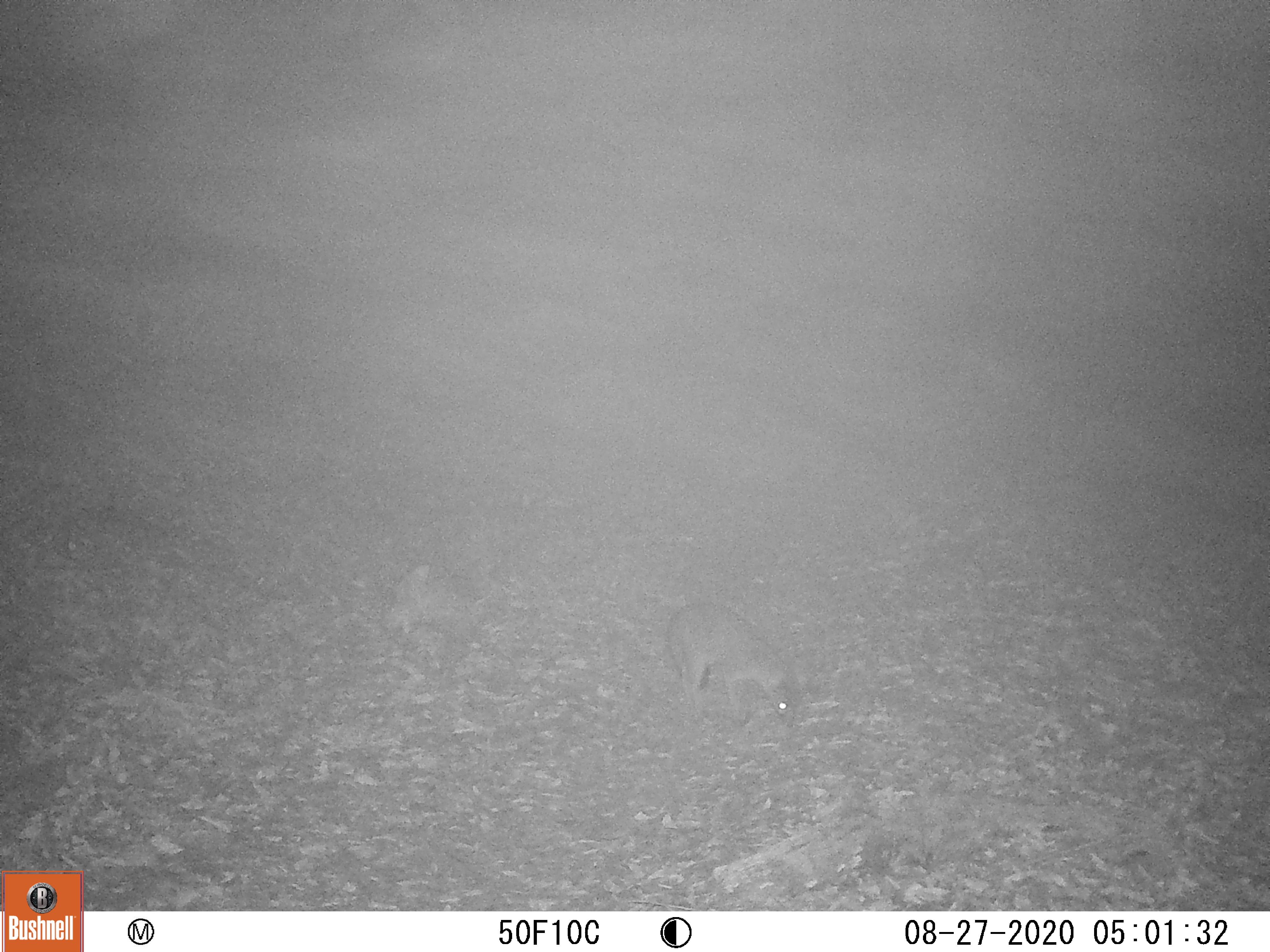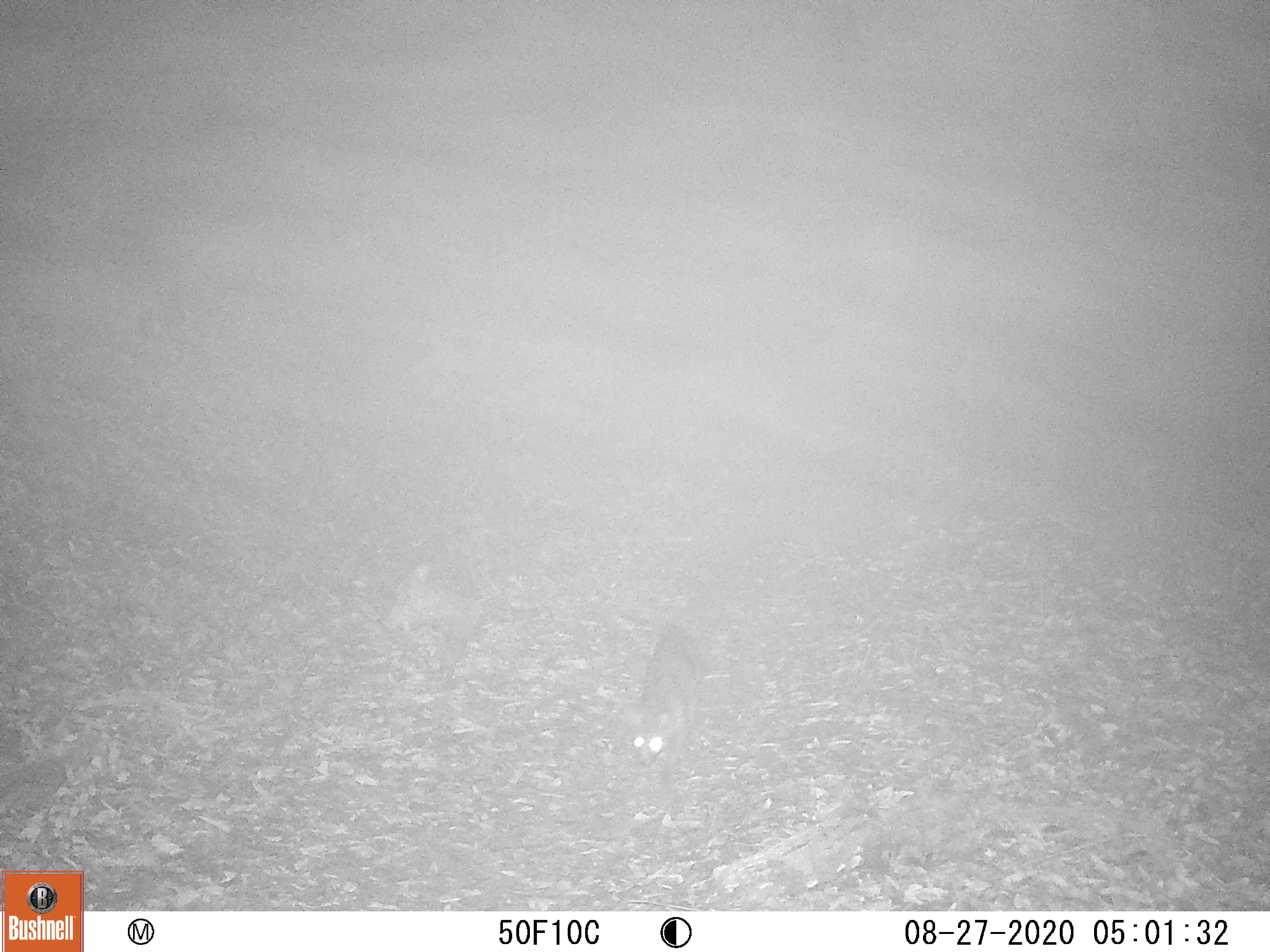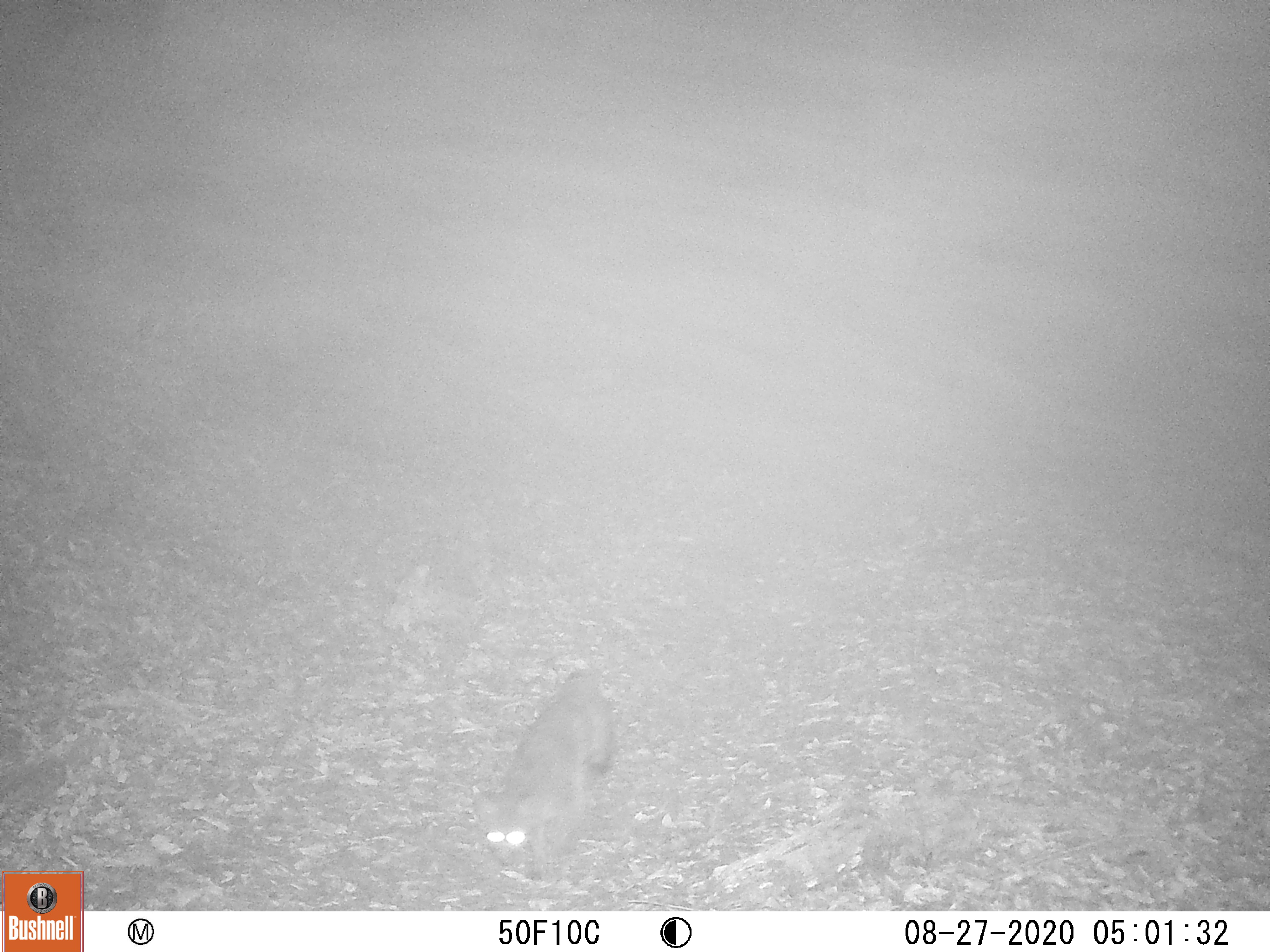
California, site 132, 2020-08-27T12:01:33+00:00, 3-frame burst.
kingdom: Animalia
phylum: Chordata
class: Mammalia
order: Carnivora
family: Canidae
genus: Urocyon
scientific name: Urocyon cinereoargenteus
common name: gray fox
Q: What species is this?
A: Gray fox (Urocyon cinereoargenteus).